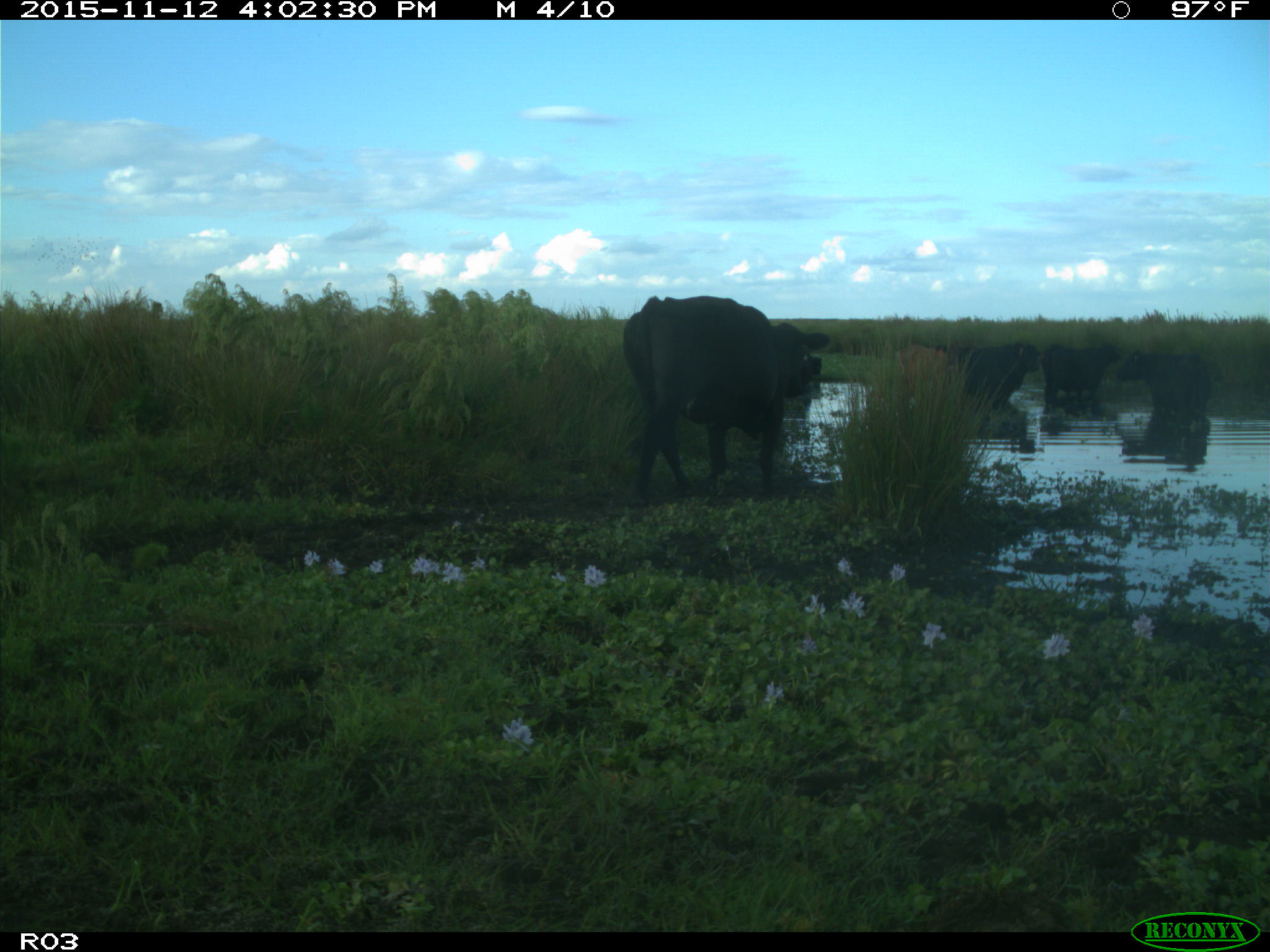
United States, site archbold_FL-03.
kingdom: Animalia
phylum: Chordata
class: Mammalia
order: Artiodactyla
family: Bovidae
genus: Bos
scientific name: Bos taurus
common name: domestic cow